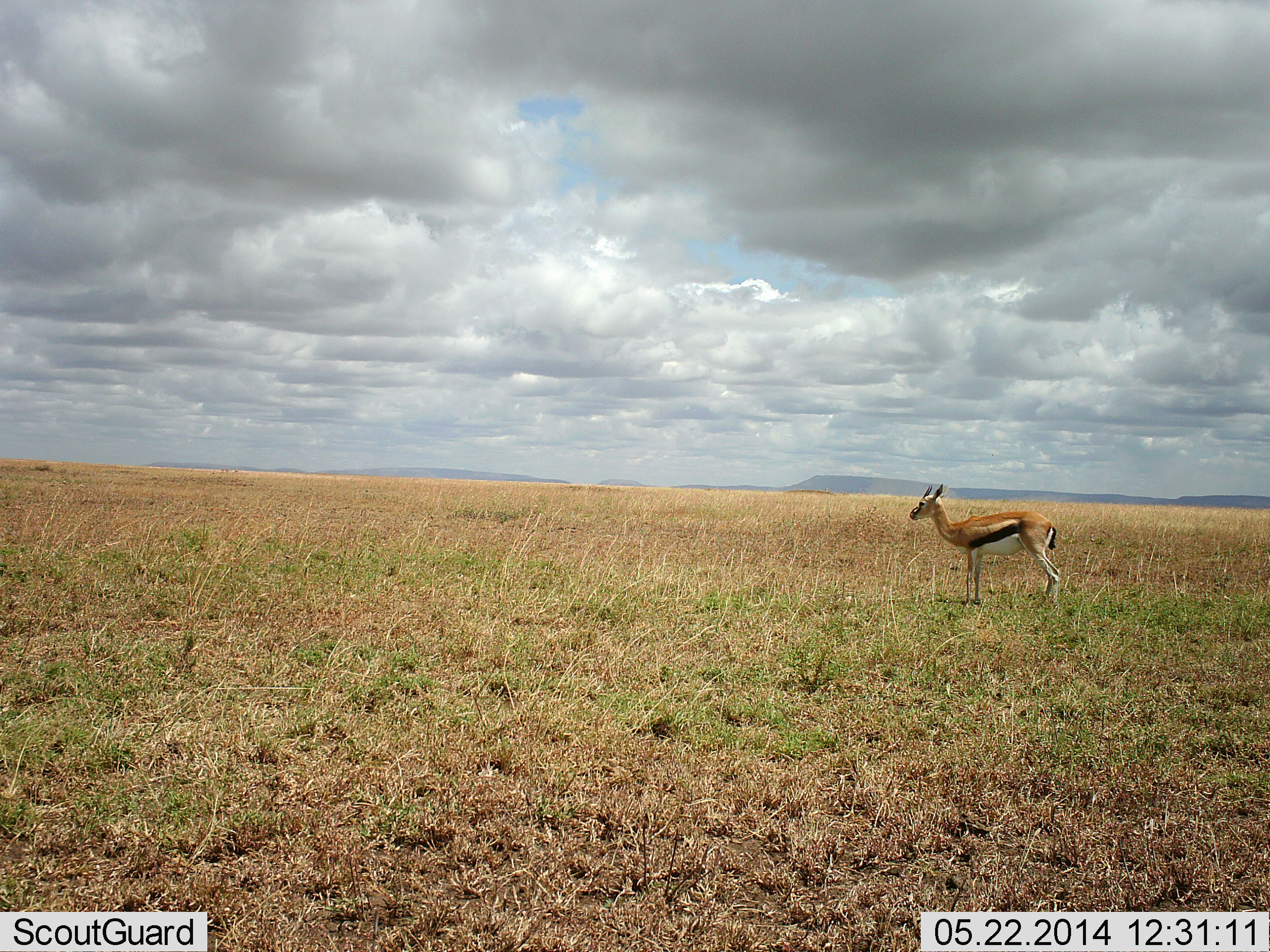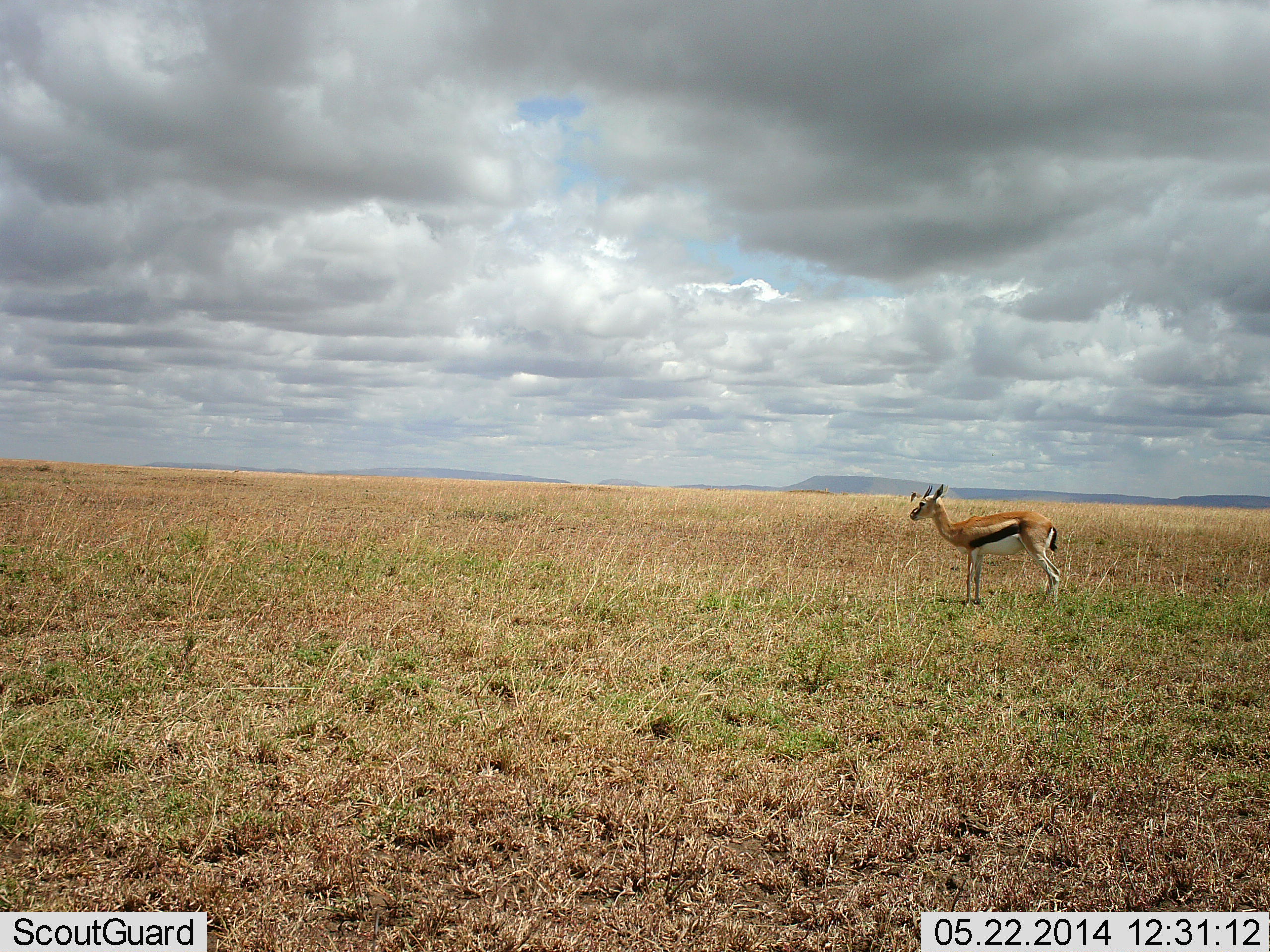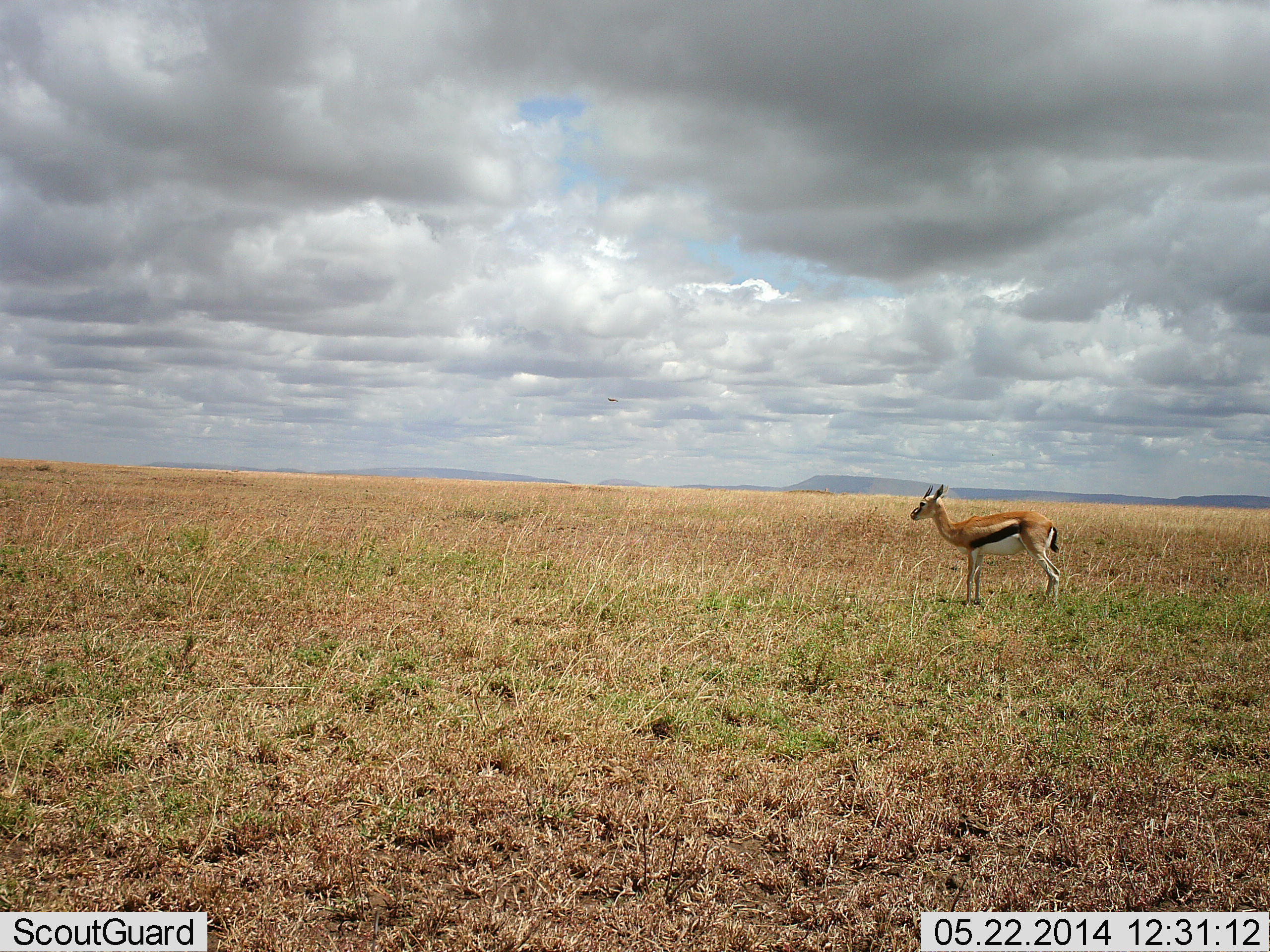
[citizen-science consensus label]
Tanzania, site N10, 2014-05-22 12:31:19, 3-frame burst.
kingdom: Animalia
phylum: Chordata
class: Mammalia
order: Artiodactyla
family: Bovidae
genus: Eudorcas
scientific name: Eudorcas thomsonii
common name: thomson's gazelle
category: gazellethomsons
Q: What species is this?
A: Gazellethomsons (thomson's gazelle) (Eudorcas thomsonii).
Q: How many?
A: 1.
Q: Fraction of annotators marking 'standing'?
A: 100%.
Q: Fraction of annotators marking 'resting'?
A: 0%.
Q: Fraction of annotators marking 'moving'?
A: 0%.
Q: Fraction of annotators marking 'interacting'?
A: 0%.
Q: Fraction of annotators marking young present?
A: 0%.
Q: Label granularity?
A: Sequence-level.